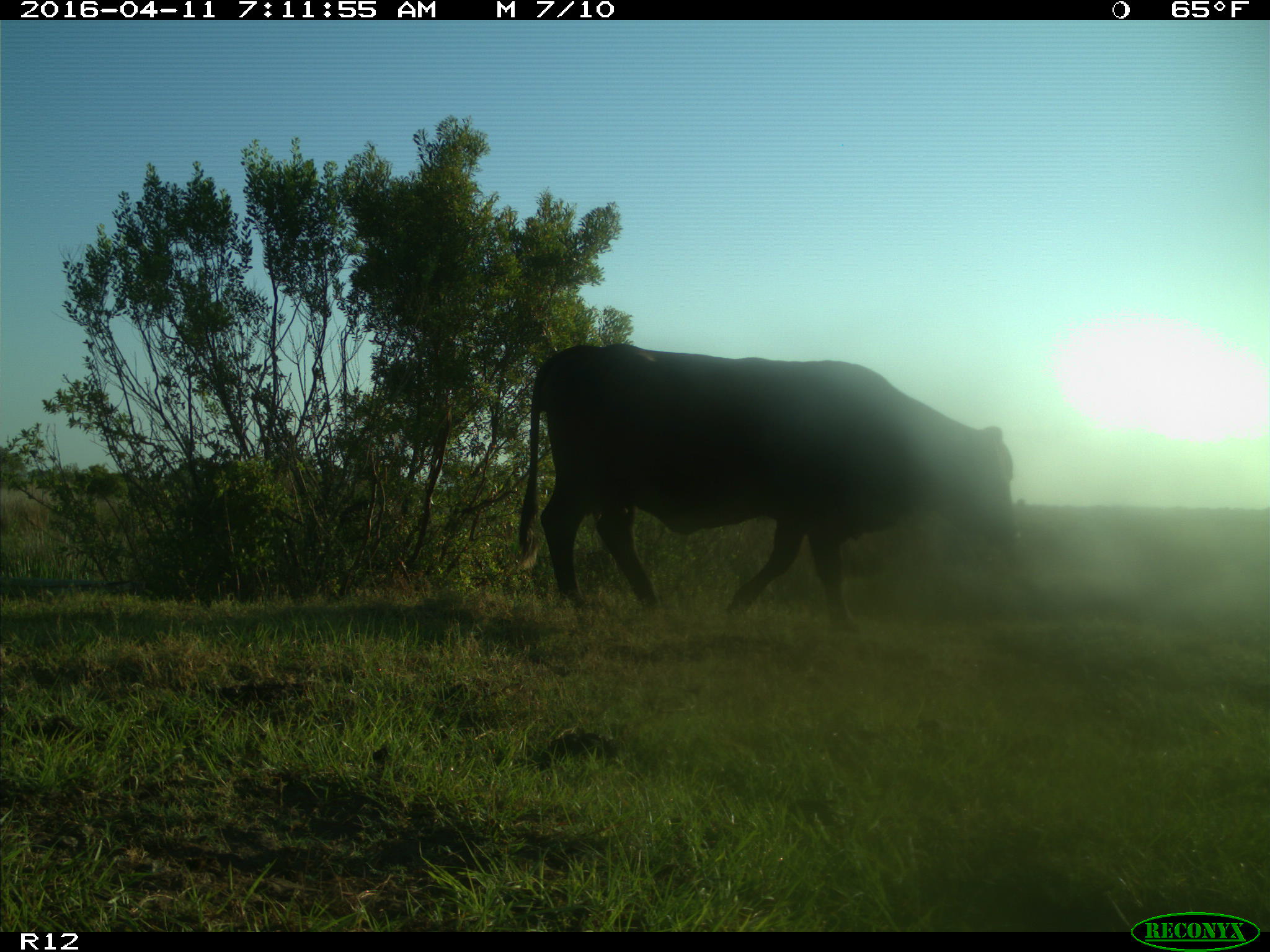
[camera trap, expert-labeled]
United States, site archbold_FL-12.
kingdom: Animalia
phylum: Chordata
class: Mammalia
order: Artiodactyla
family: Bovidae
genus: Bos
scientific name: Bos taurus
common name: domestic cow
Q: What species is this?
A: Bos taurus (domestic cow).